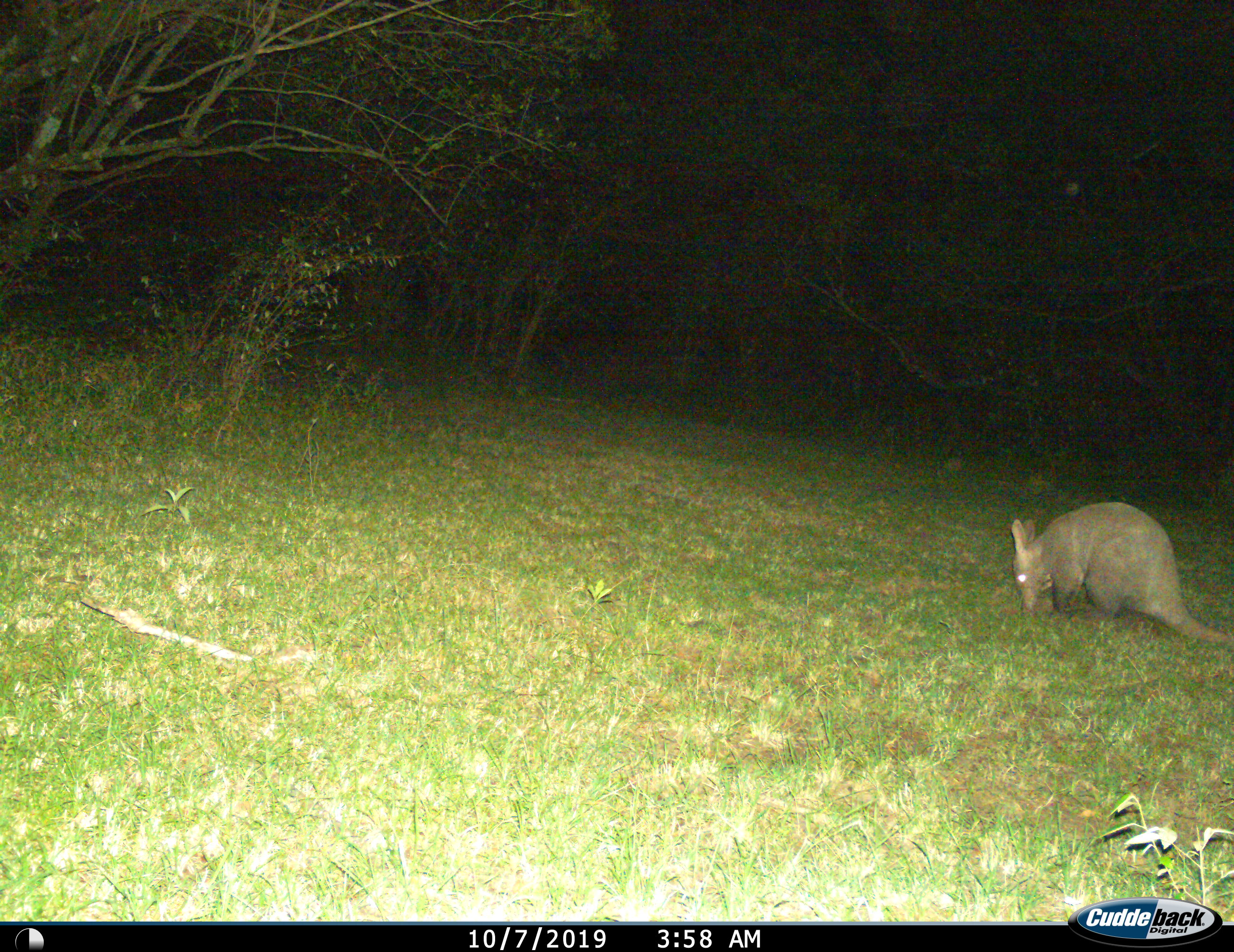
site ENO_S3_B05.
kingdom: Animalia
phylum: Chordata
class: Mammalia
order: Tubulidentata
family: Orycteropodidae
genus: Orycteropus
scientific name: Orycteropus afer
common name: aardvark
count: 1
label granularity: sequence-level